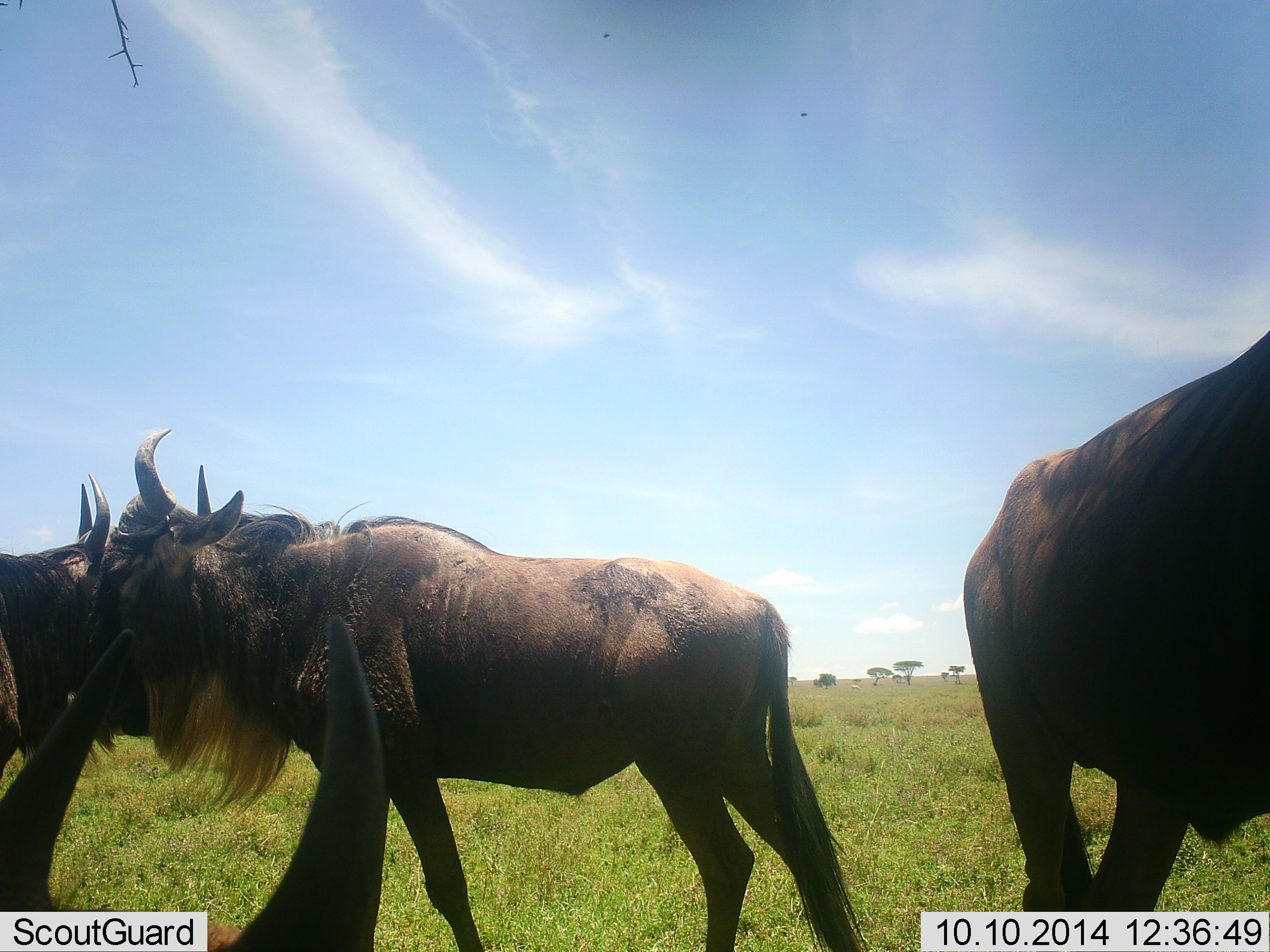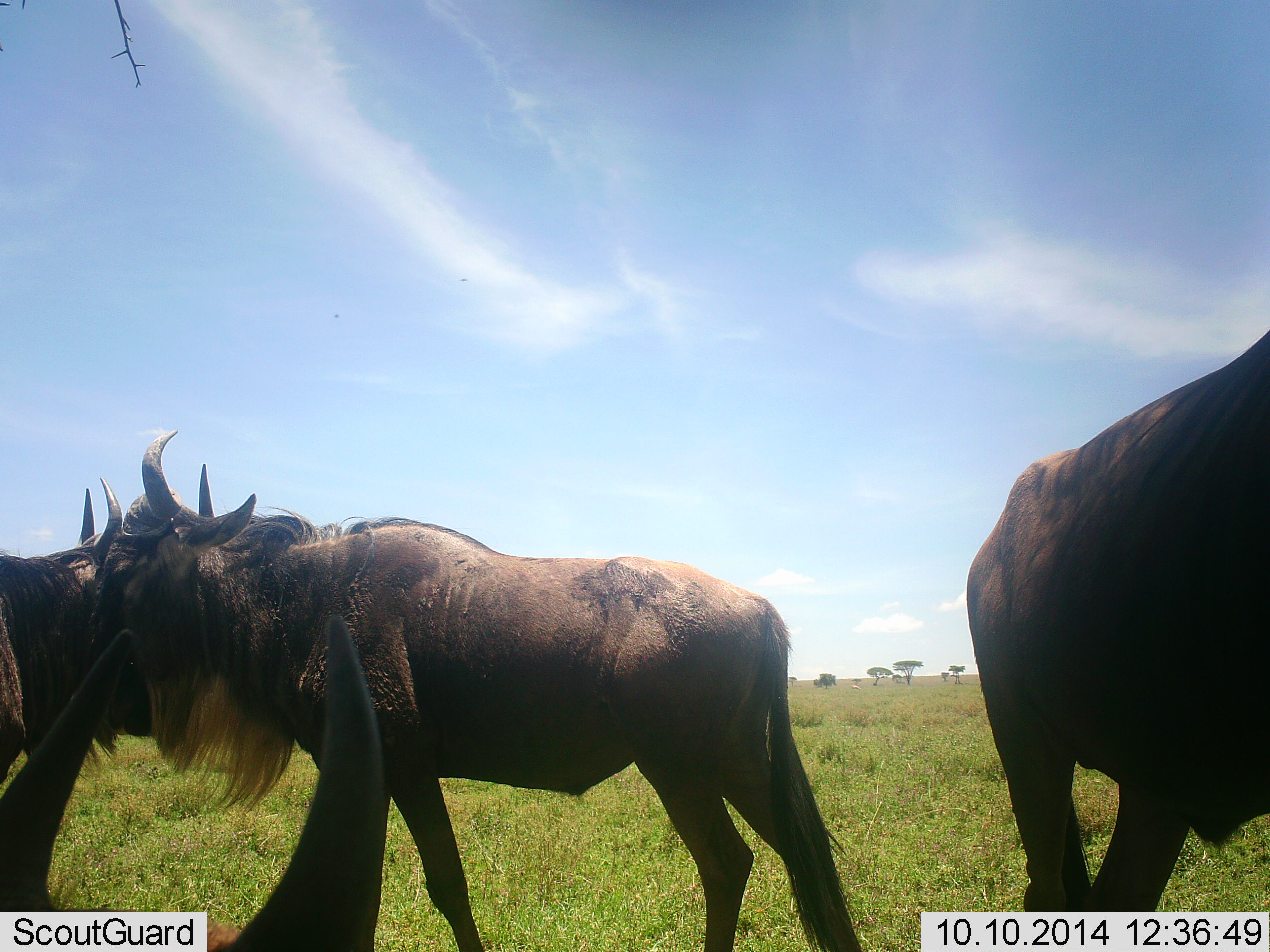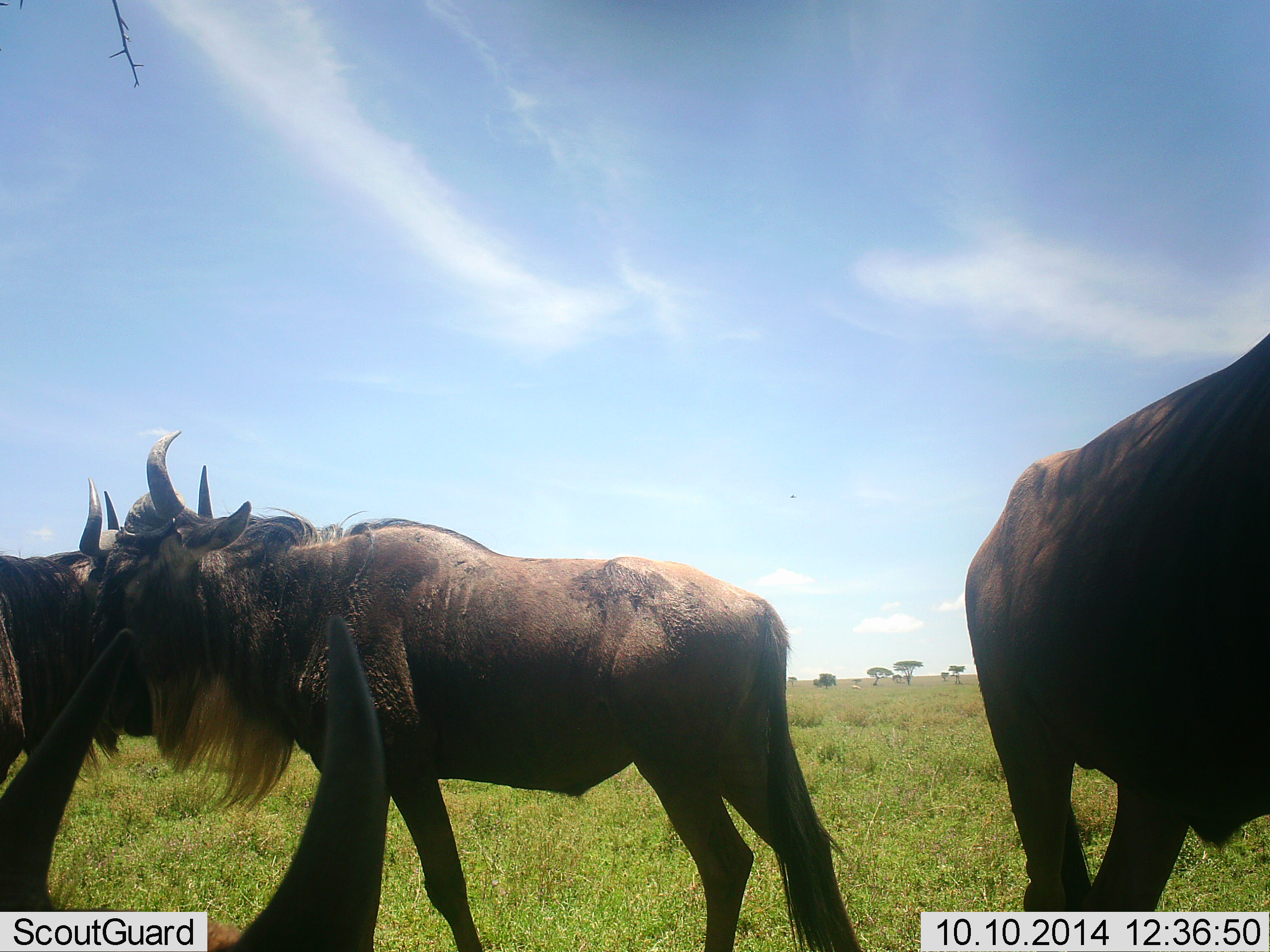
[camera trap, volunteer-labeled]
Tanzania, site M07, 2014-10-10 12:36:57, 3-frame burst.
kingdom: Animalia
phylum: Chordata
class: Mammalia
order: Artiodactyla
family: Bovidae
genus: Connochaetes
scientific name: Connochaetes taurinus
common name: blue wildebeest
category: wildebeest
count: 4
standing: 90%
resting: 50%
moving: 0%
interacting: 20%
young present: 0%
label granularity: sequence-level